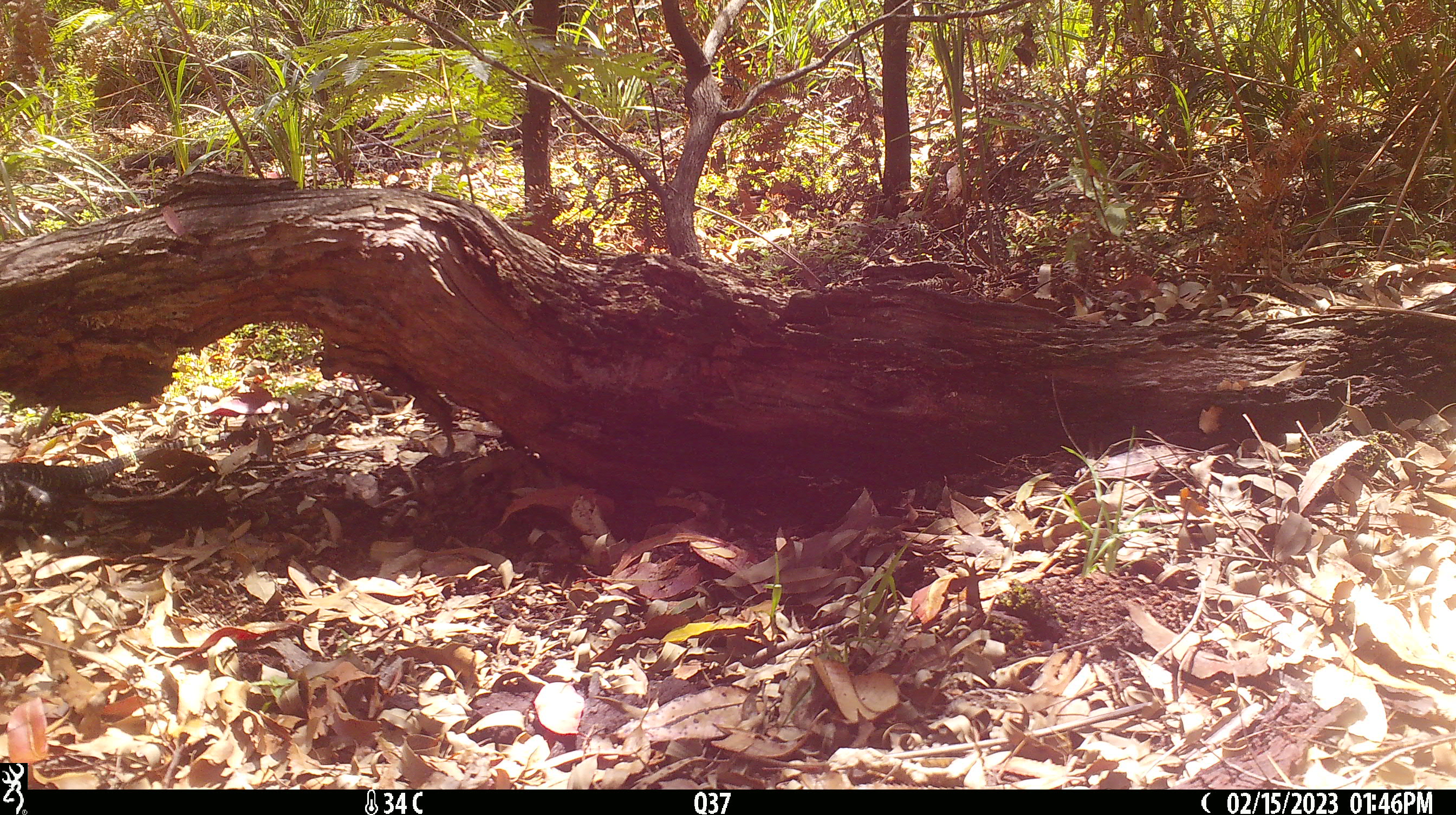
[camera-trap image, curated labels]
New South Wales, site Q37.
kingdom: Animalia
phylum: Chordata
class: Reptilia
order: Squamata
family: Varanidae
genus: Varanus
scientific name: Varanus varius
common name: lace monitor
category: goanna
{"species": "goanna (lace monitor) (Varanus varius)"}